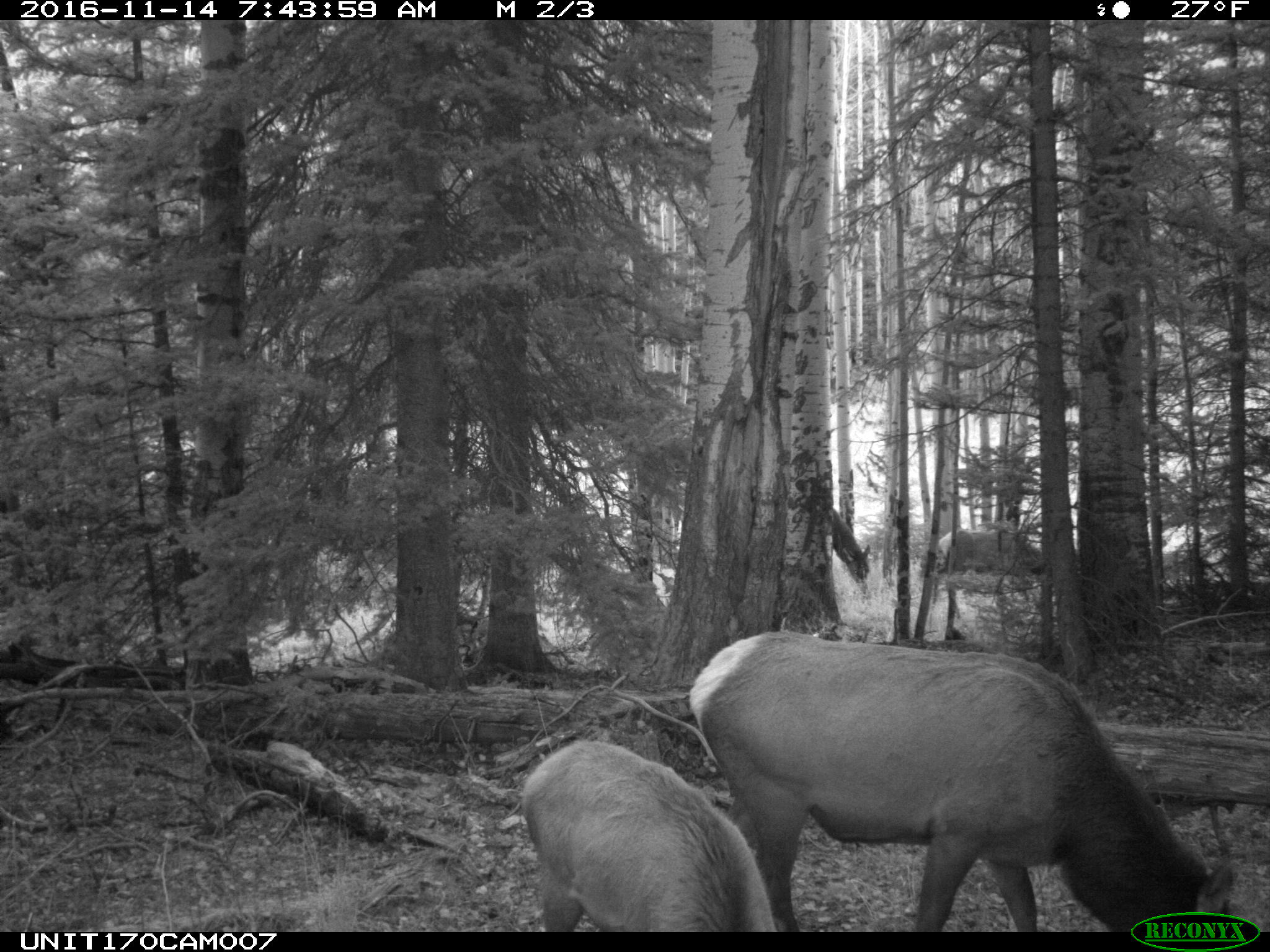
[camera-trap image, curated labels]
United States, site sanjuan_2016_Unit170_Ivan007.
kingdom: Animalia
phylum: Chordata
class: Mammalia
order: Artiodactyla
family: Cervidae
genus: Cervus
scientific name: Cervus elaphus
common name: red deer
Cervus elaphus (red deer).